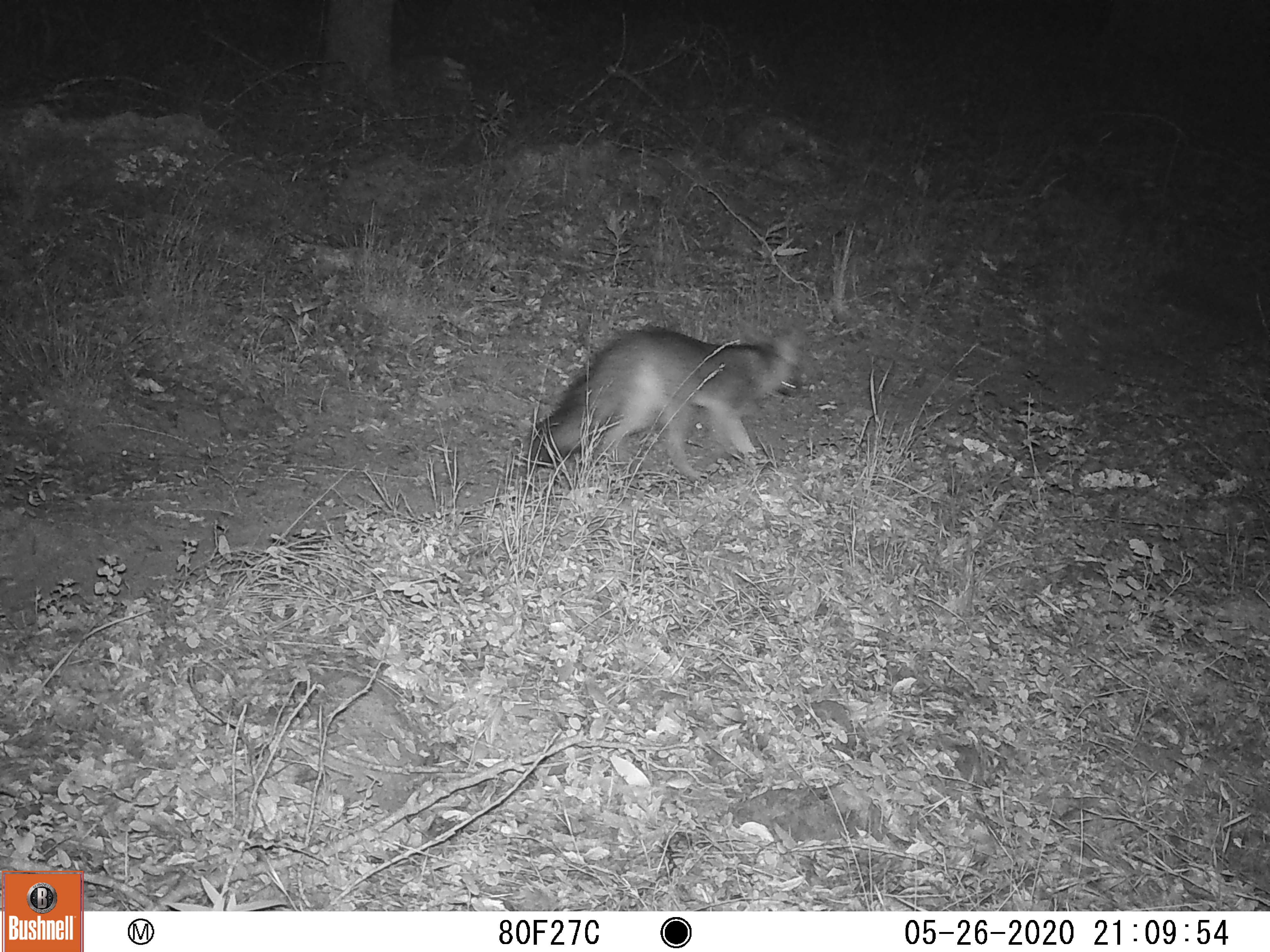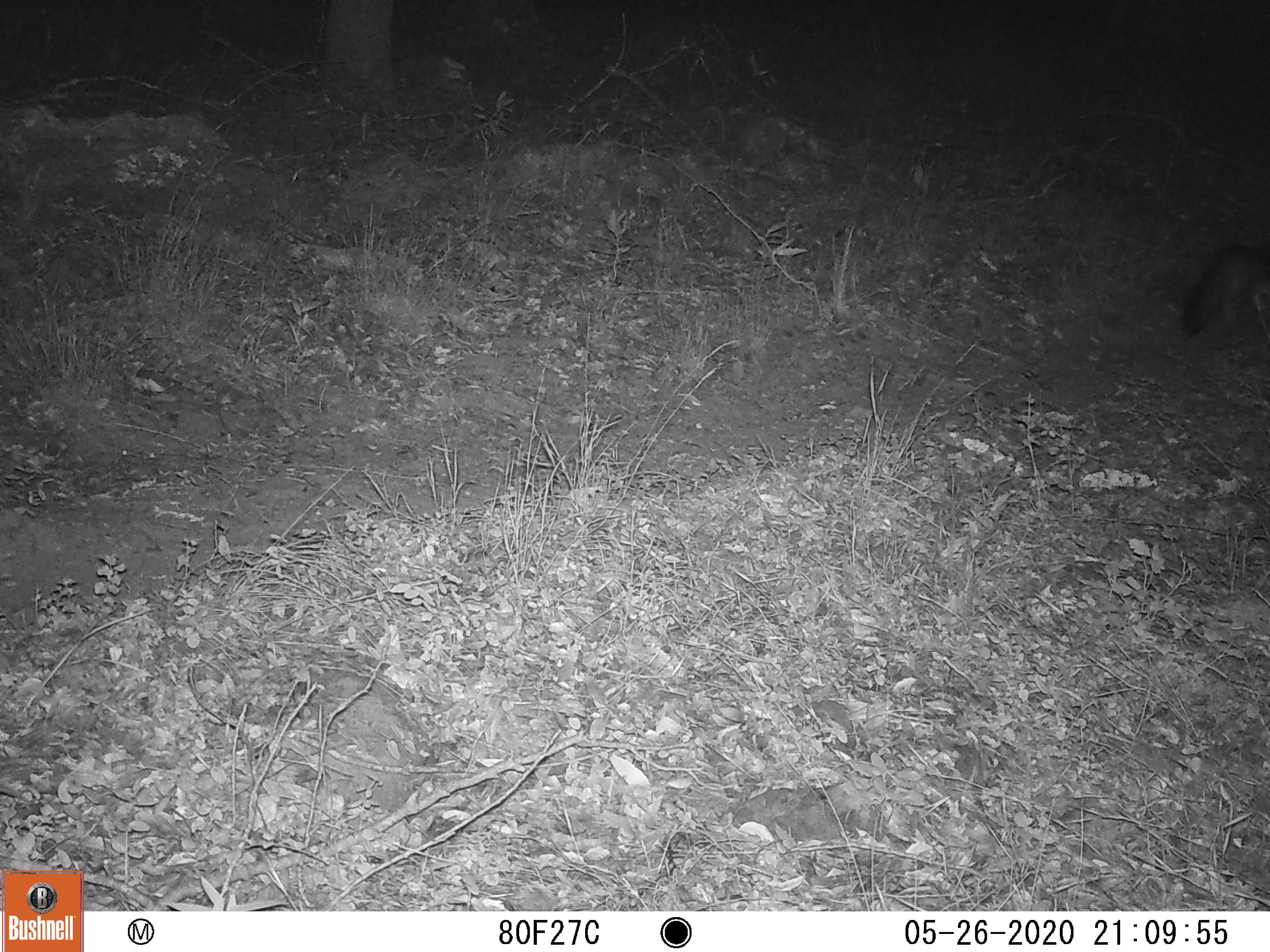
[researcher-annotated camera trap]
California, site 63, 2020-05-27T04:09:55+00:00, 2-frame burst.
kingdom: Animalia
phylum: Chordata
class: Mammalia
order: Carnivora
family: Canidae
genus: Urocyon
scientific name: Urocyon cinereoargenteus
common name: gray fox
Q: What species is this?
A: Gray fox (Urocyon cinereoargenteus).